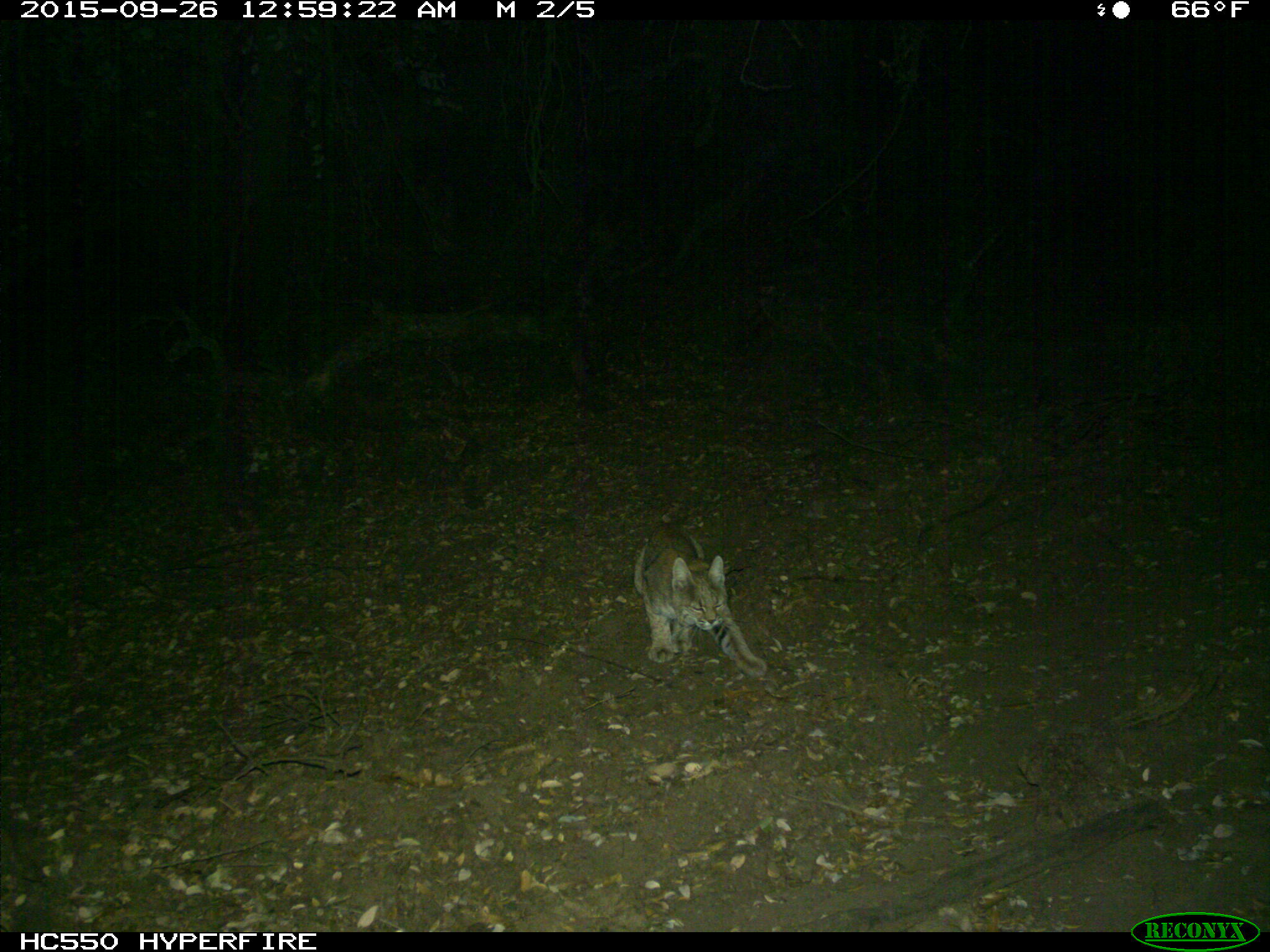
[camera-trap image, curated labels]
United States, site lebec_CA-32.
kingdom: Animalia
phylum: Chordata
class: Mammalia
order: Carnivora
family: Felidae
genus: Lynx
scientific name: Lynx rufus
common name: bobcat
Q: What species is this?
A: Lynx rufus (bobcat).